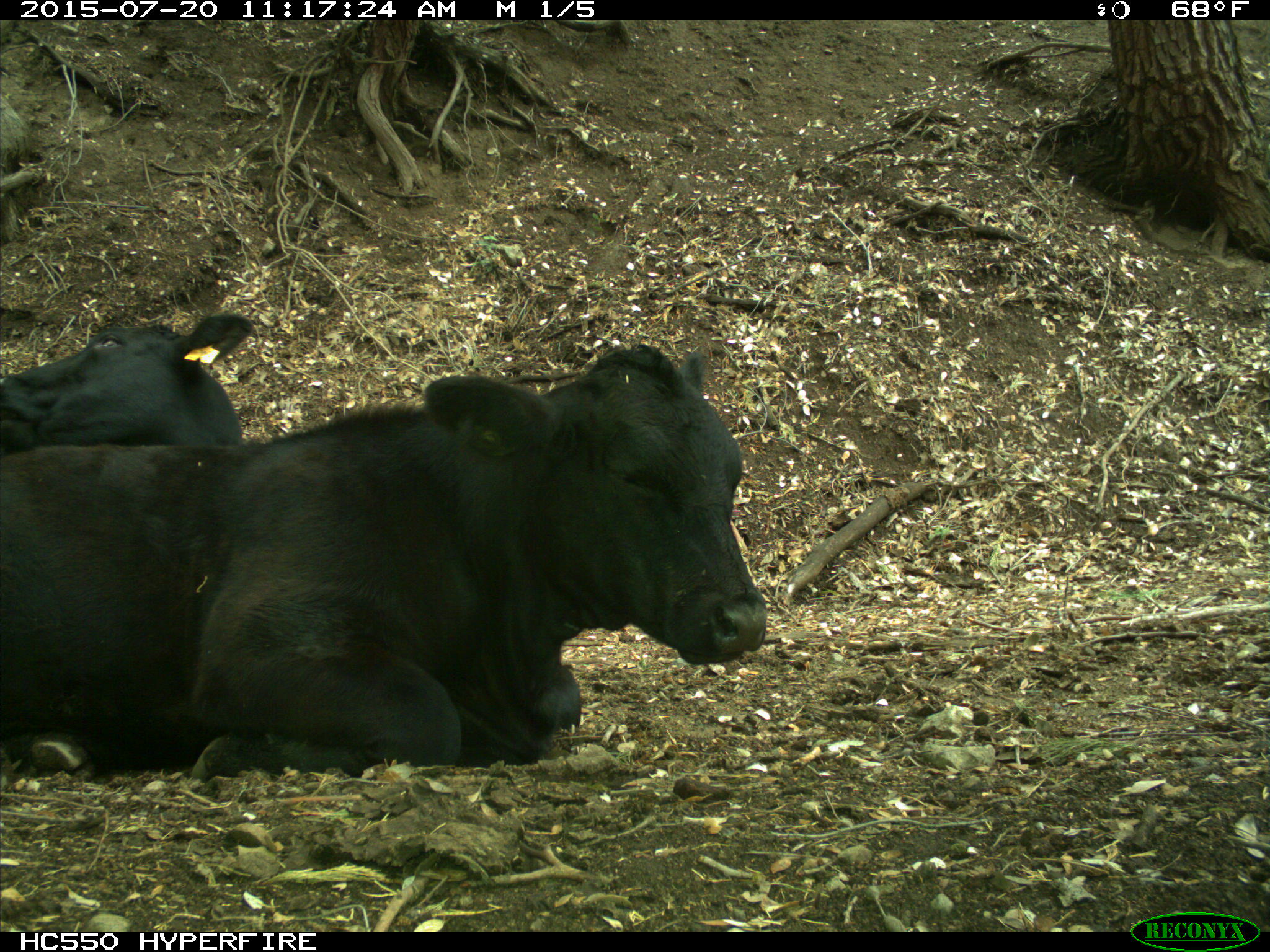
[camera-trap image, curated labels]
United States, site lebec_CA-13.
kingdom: Animalia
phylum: Chordata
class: Mammalia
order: Artiodactyla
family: Bovidae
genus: Bos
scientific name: Bos taurus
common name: domestic cow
Bos taurus (domestic cow).